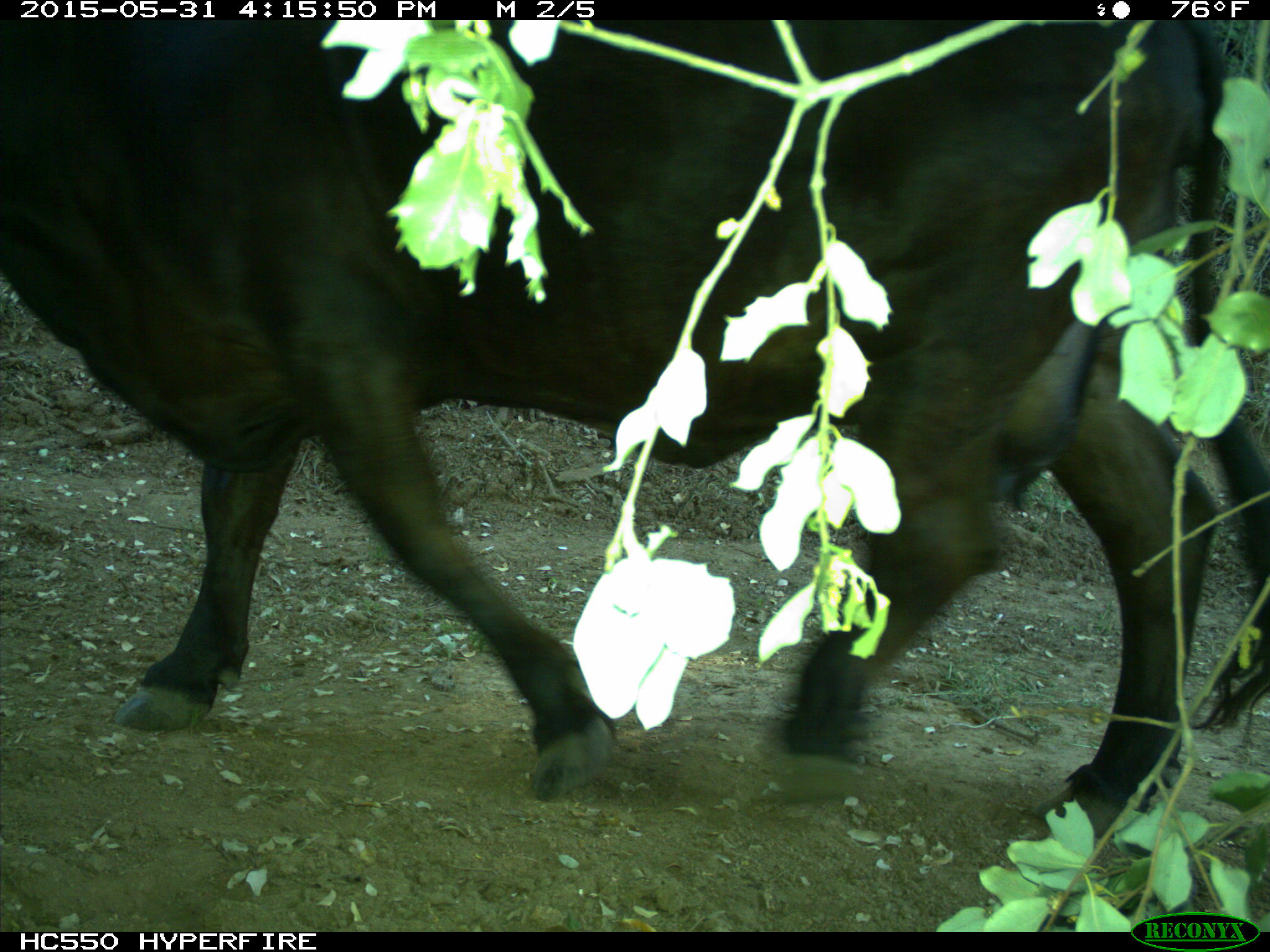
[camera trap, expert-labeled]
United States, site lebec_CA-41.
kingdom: Animalia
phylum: Chordata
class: Mammalia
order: Artiodactyla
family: Bovidae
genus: Bos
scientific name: Bos taurus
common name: domestic cow